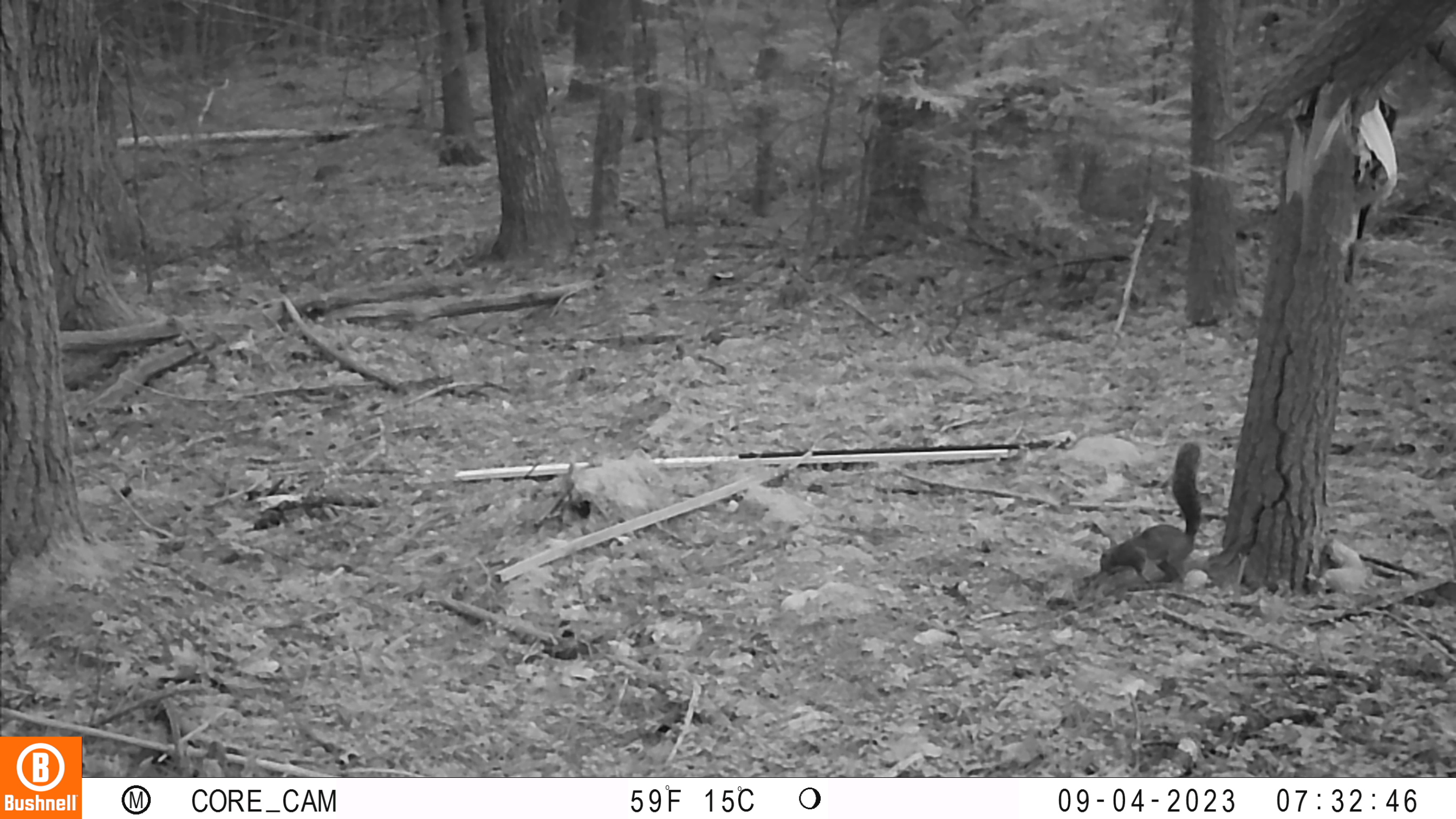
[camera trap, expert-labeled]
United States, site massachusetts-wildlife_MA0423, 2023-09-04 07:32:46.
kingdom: Animalia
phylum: Chordata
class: Mammalia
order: Rodentia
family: Sciuridae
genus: Sciurus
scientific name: Sciurus carolinensis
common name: gray squirrel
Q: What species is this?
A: Gray squirrel (Sciurus carolinensis).